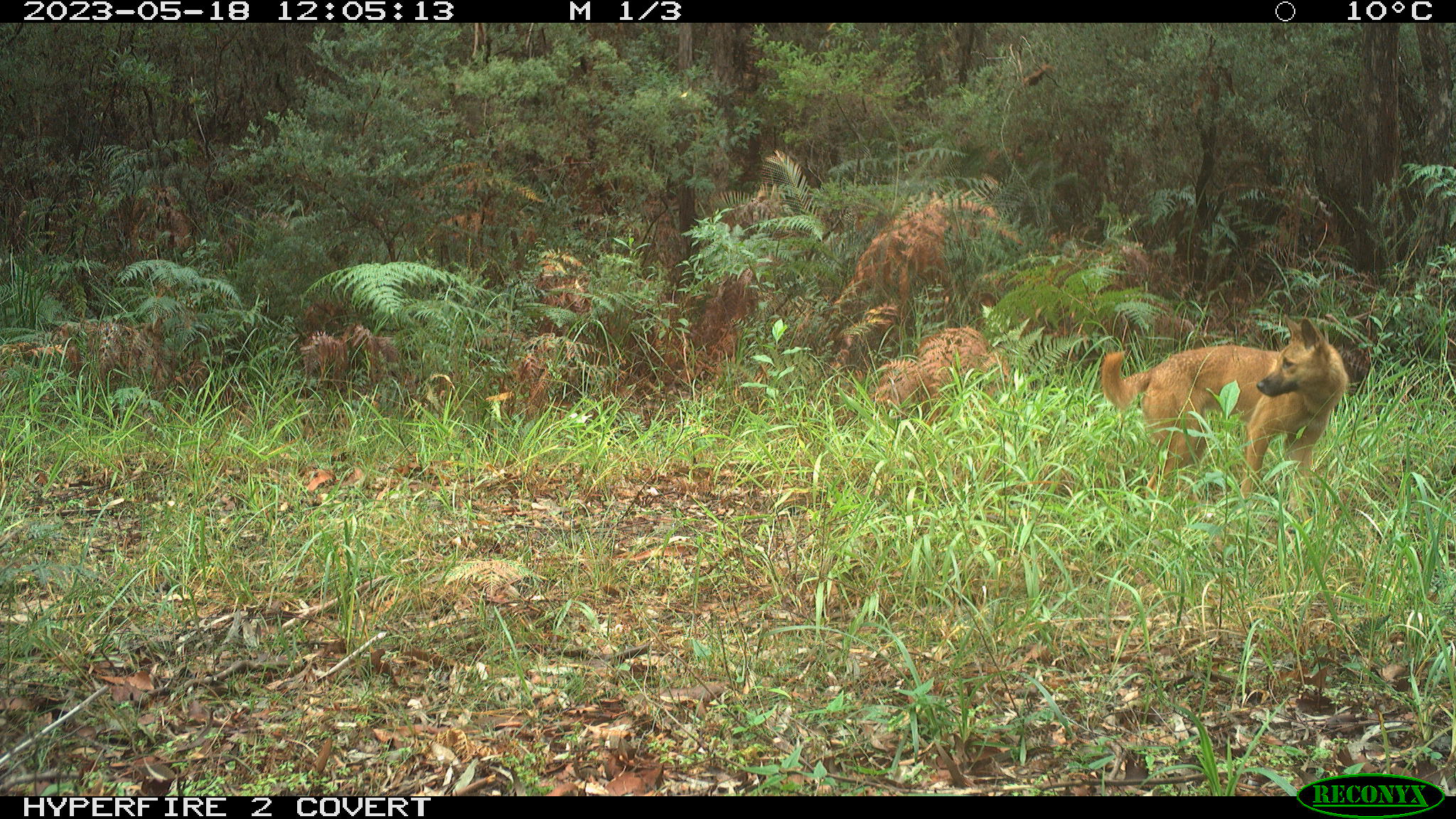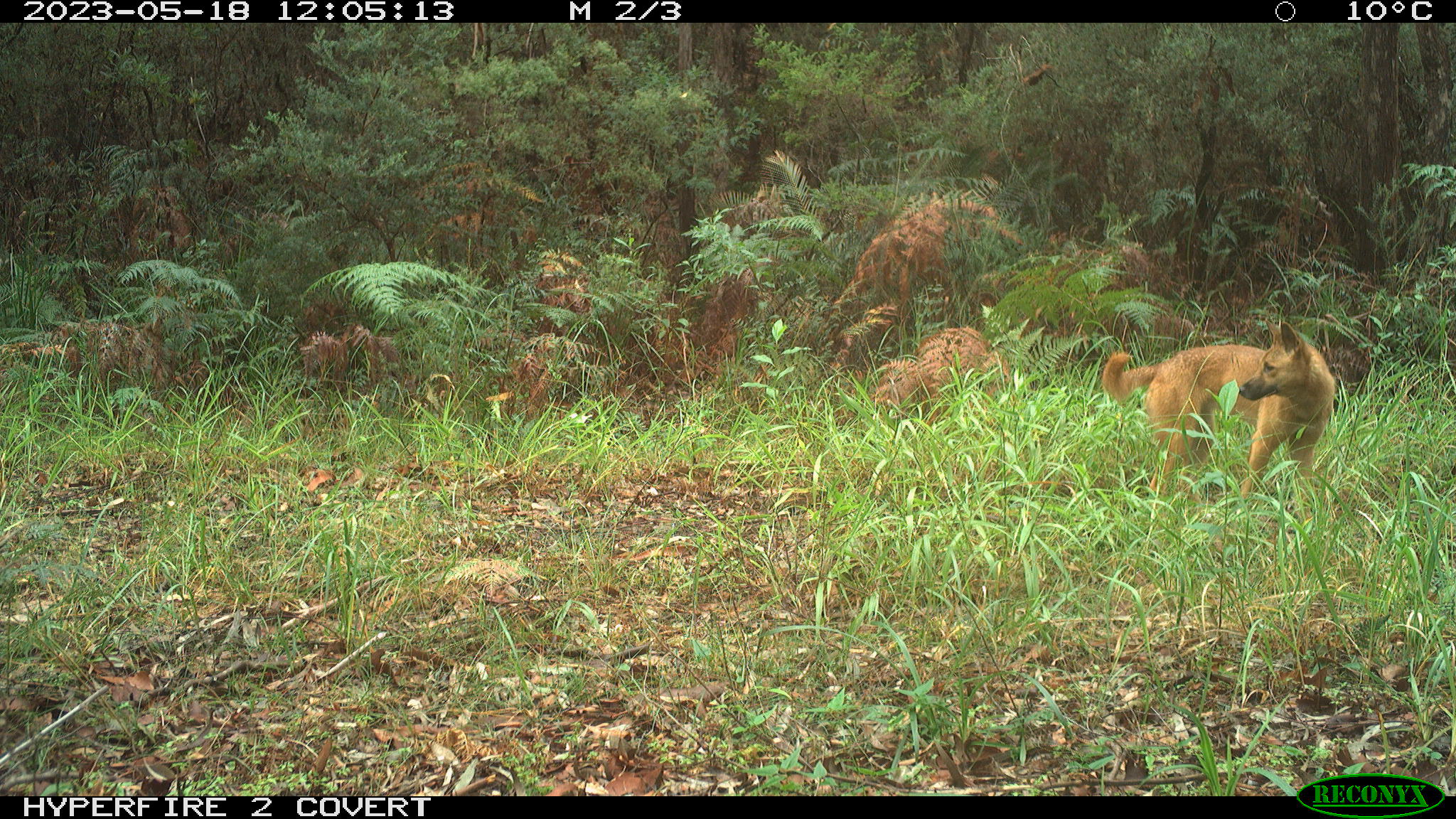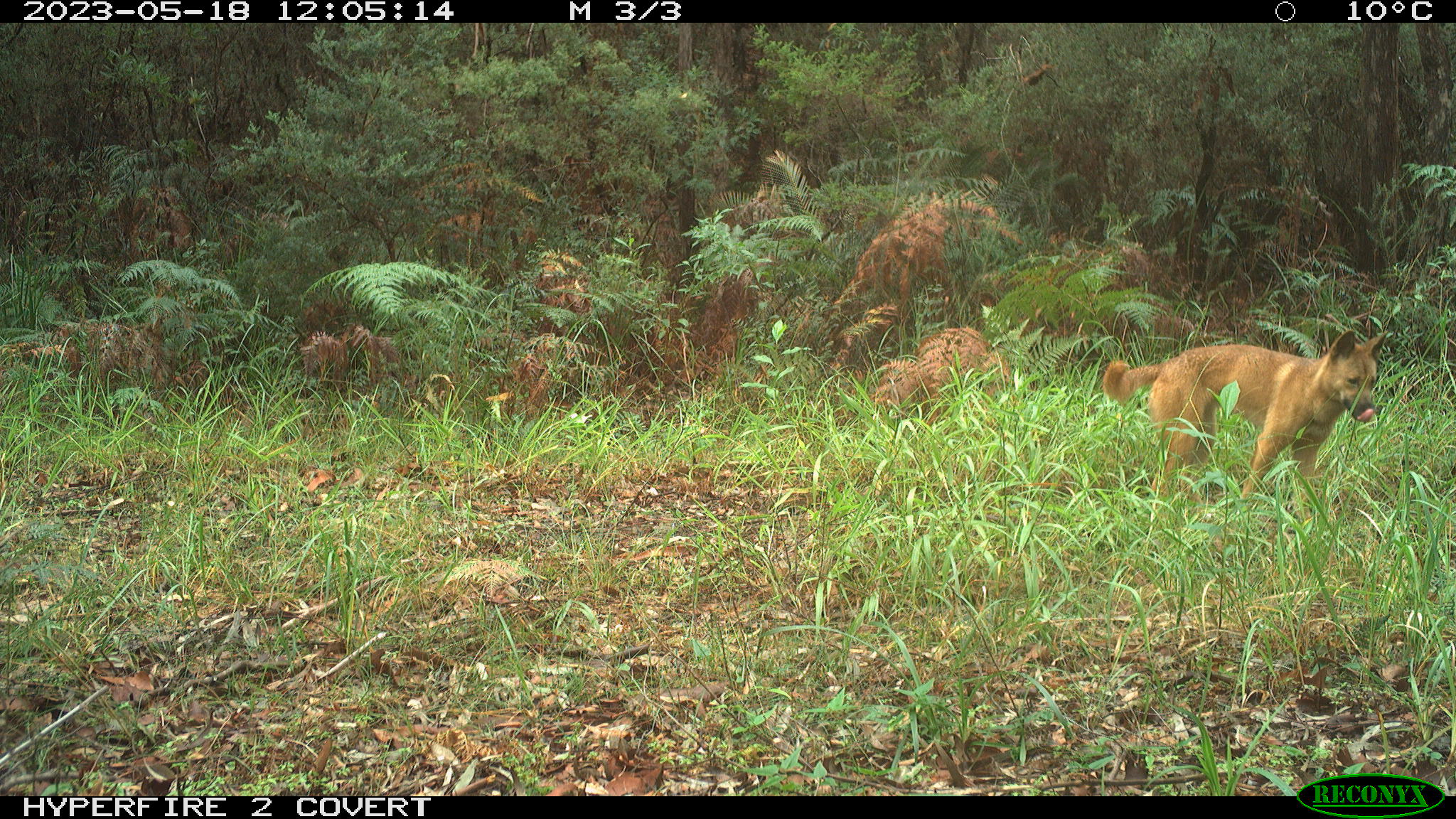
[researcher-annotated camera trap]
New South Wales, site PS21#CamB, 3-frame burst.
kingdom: Animalia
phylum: Chordata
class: Mammalia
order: Carnivora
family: Canidae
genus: Canis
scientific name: Canis familiaris dingo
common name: dingo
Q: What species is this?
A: Dingo (Canis familiaris dingo).